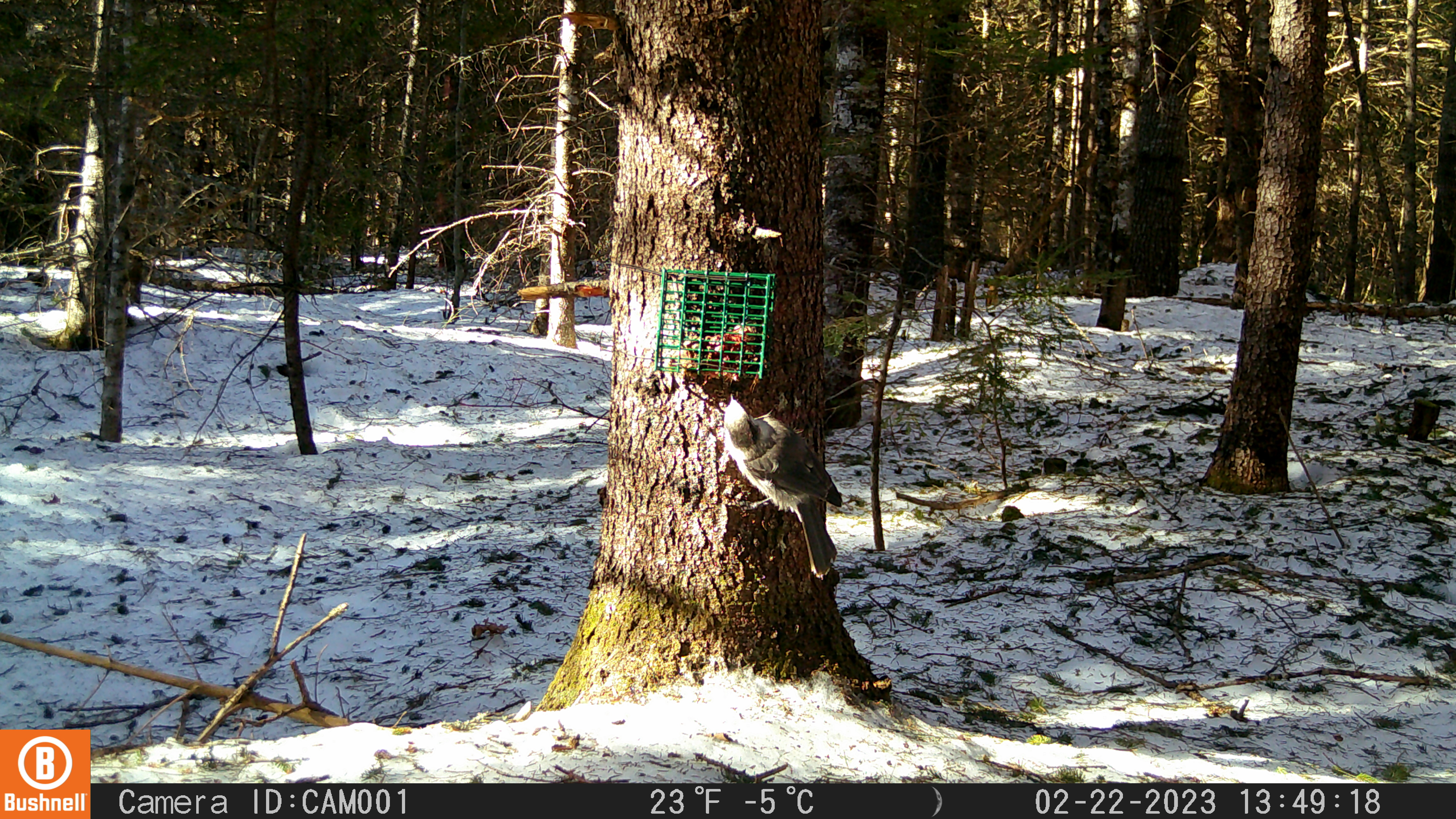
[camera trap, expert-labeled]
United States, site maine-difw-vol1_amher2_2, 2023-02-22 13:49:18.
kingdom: Animalia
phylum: Chordata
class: Aves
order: Passeriformes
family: Corvidae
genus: Perisoreus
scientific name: Perisoreus canadensis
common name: canada jay